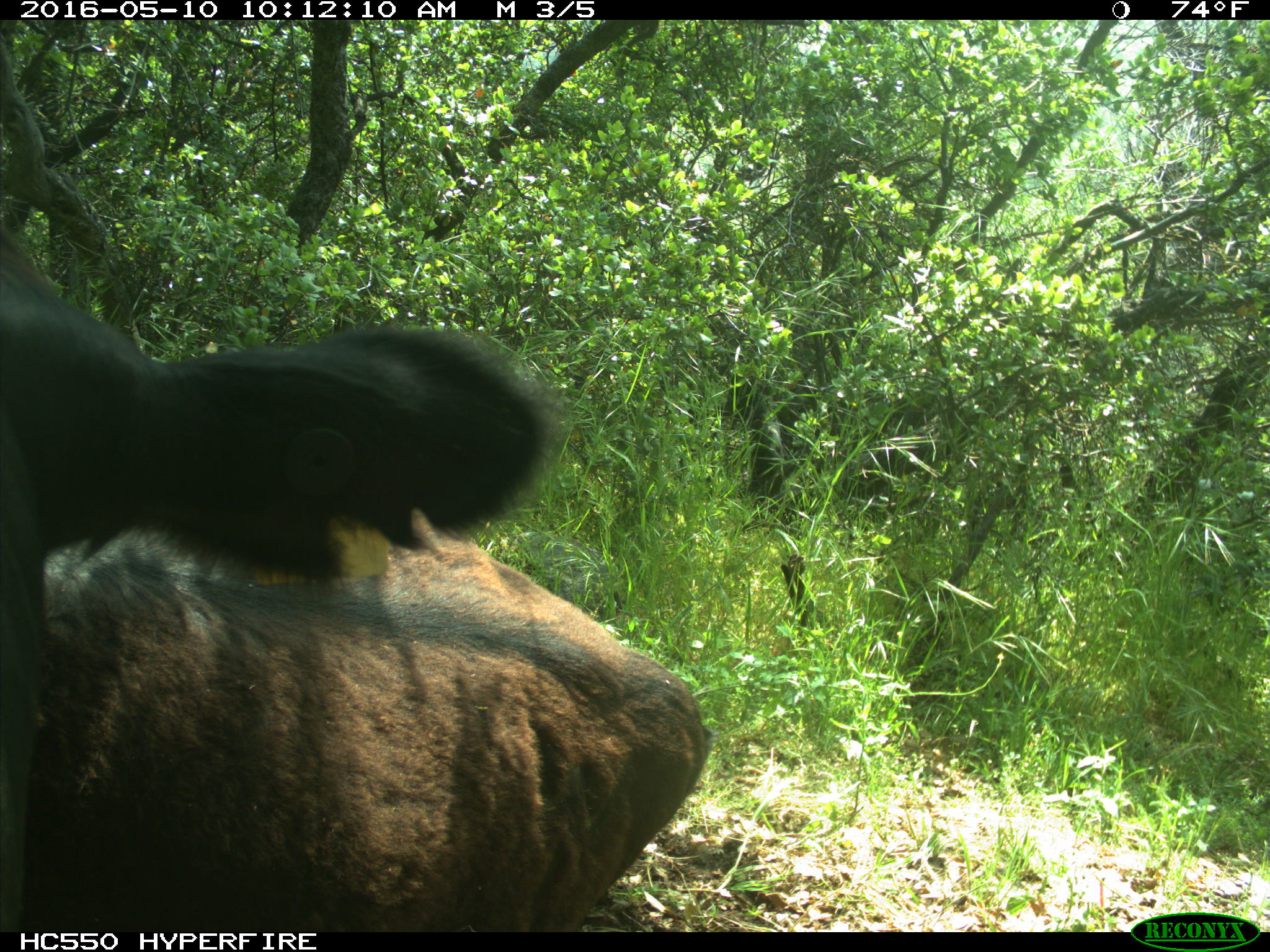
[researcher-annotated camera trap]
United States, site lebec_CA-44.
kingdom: Animalia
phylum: Chordata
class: Mammalia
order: Artiodactyla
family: Bovidae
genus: Bos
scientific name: Bos taurus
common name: domestic cow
Bos taurus (domestic cow).